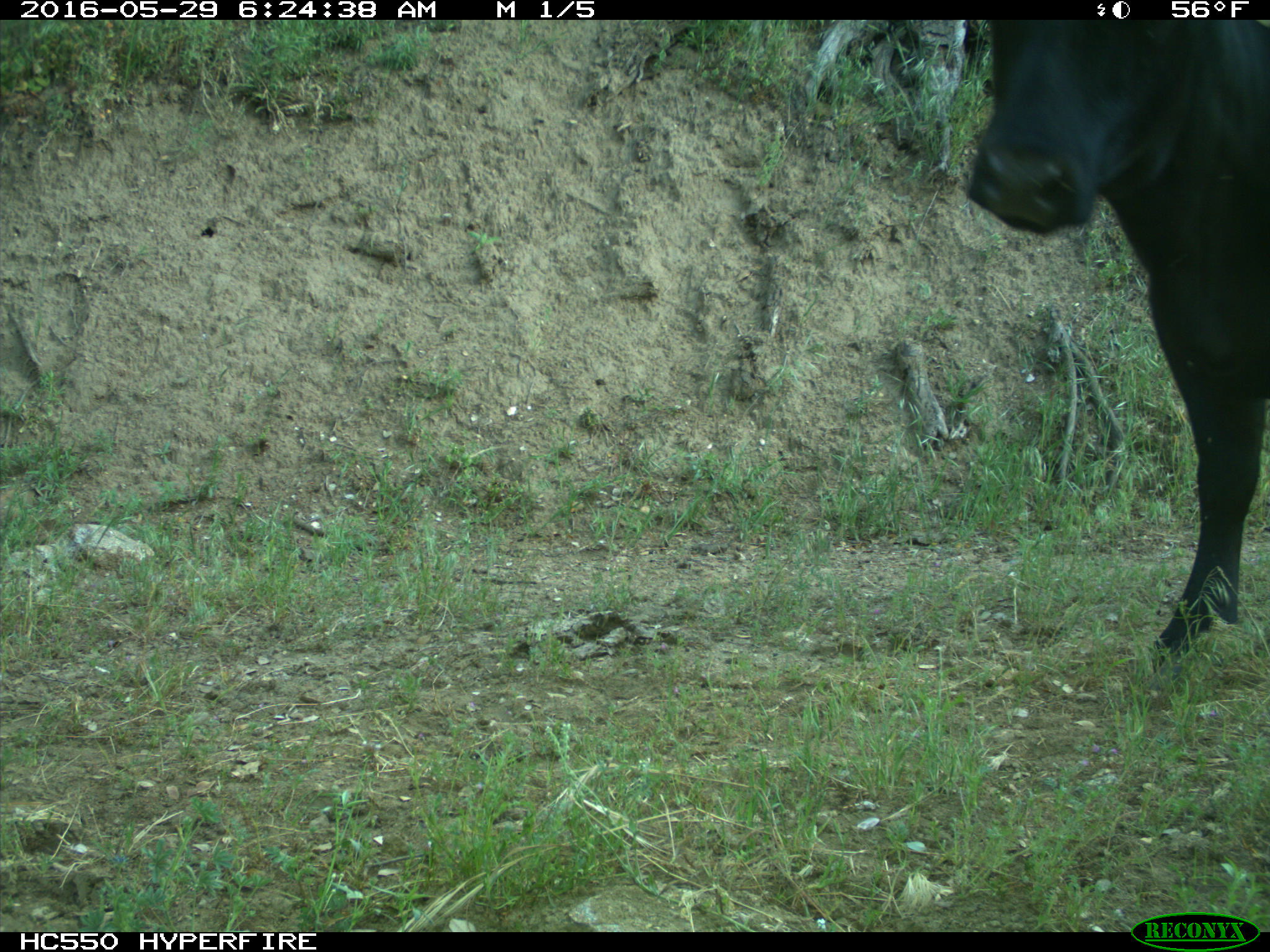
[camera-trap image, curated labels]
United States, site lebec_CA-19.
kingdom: Animalia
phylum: Chordata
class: Mammalia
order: Artiodactyla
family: Bovidae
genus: Bos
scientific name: Bos taurus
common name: domestic cow